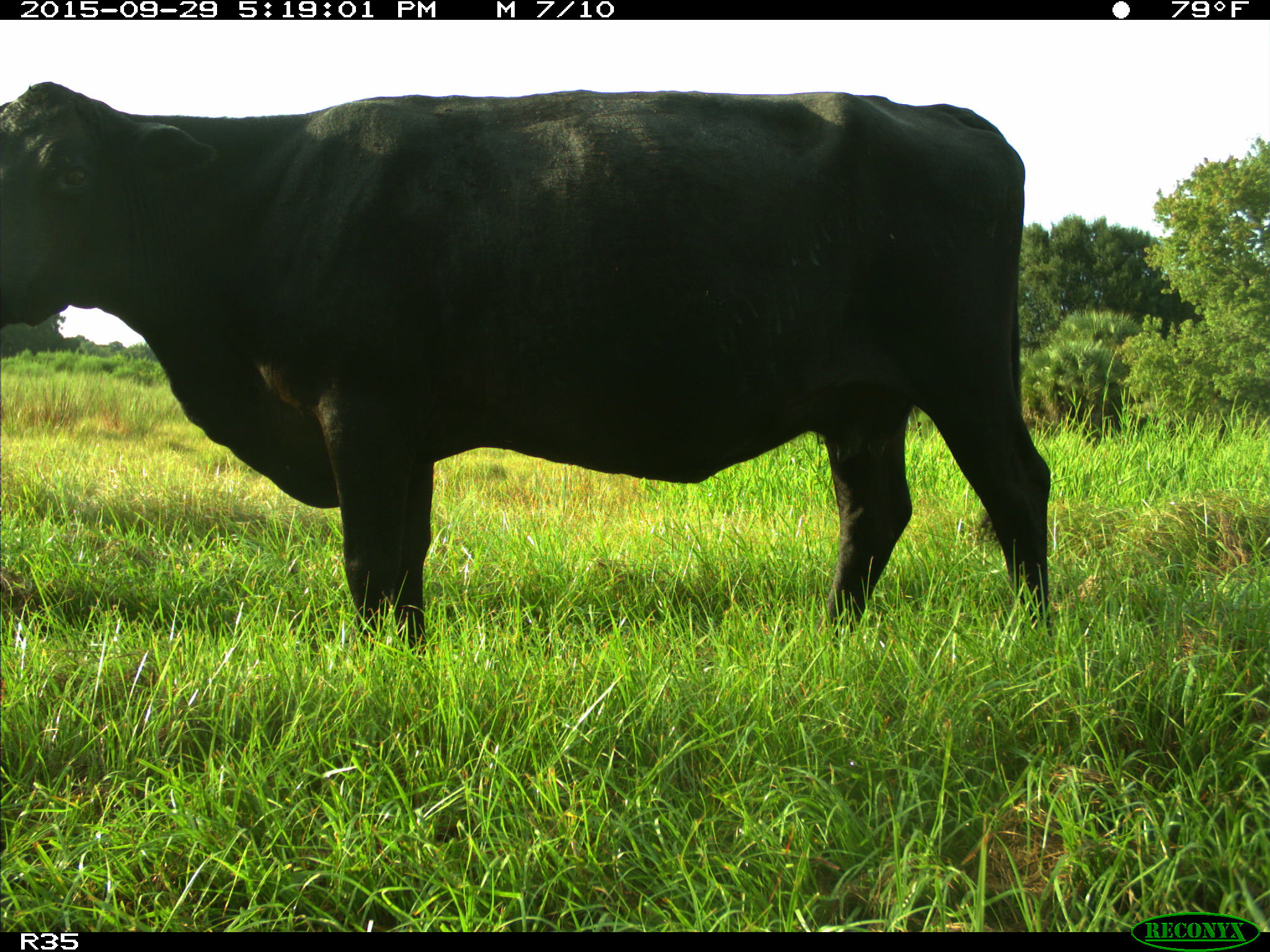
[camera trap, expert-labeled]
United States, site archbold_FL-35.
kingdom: Animalia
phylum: Chordata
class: Mammalia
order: Artiodactyla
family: Bovidae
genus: Bos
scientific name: Bos taurus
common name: domestic cow